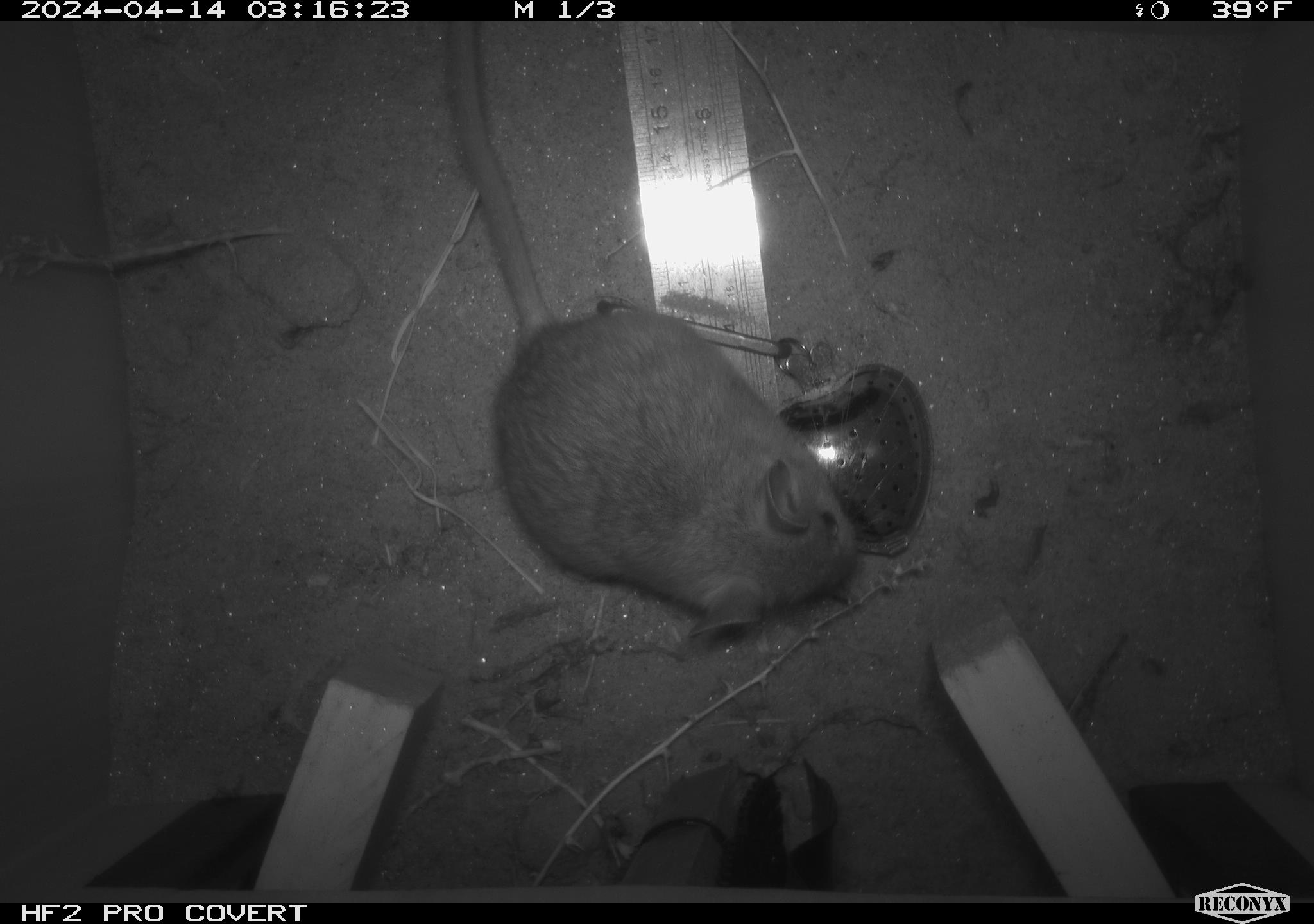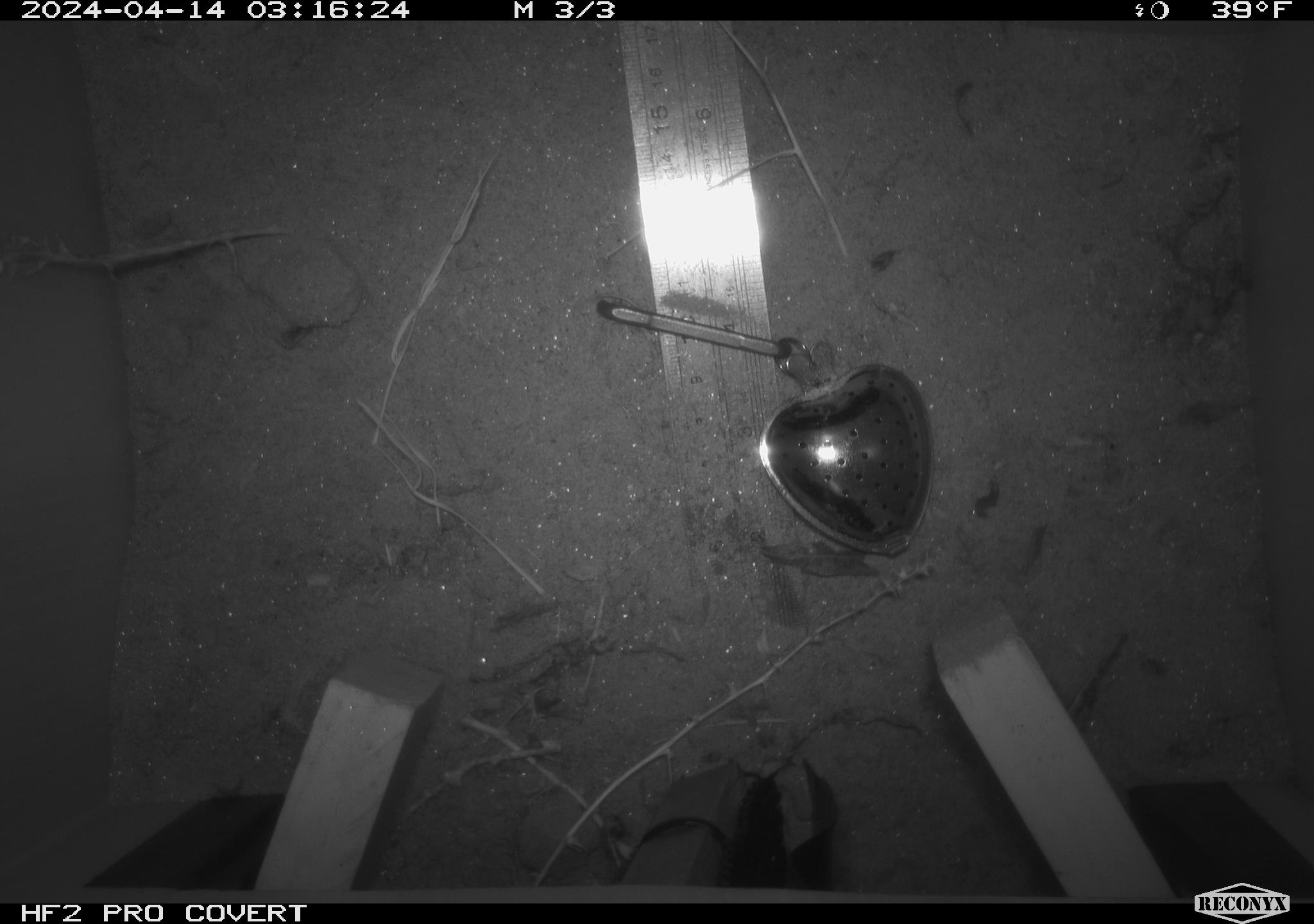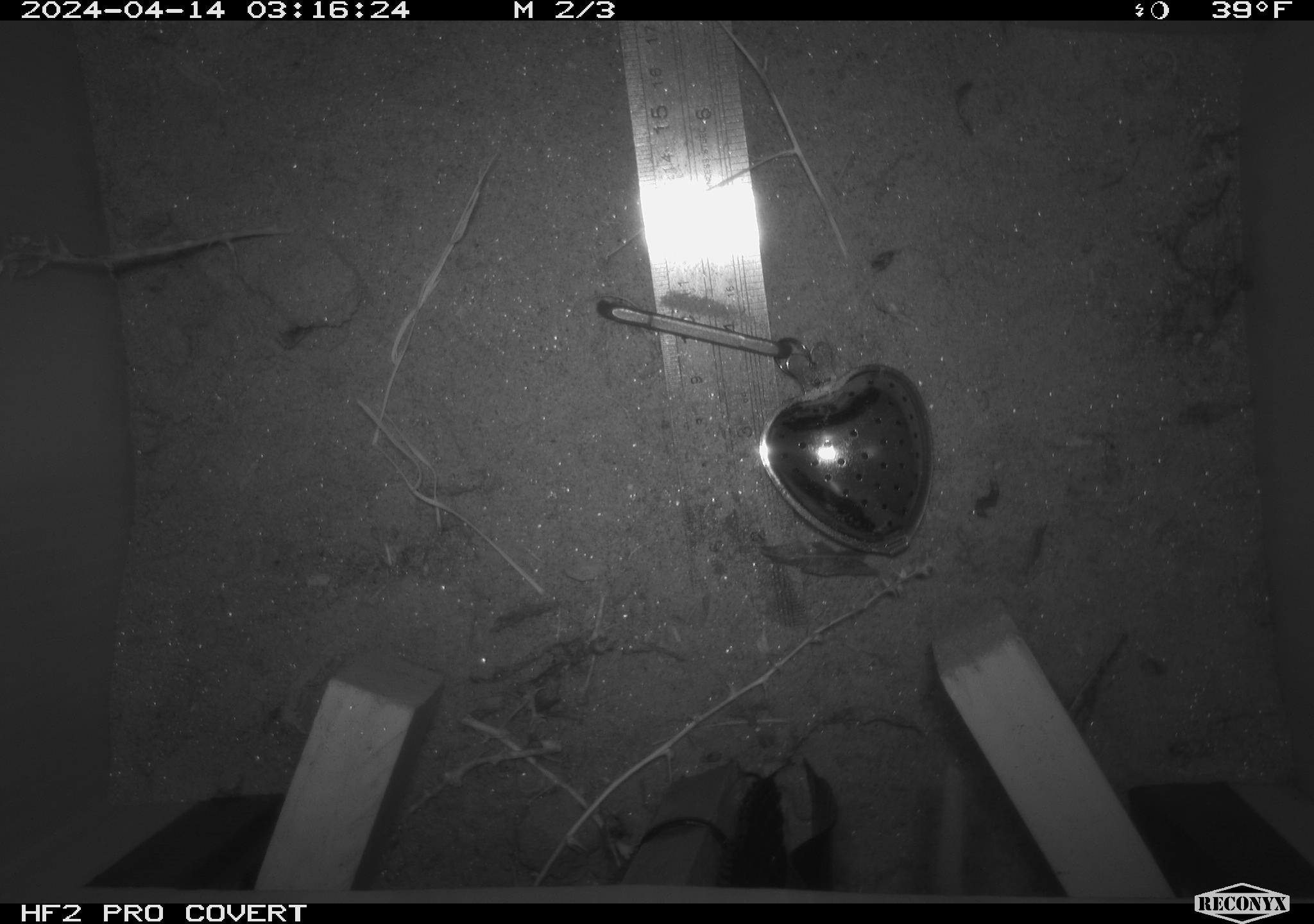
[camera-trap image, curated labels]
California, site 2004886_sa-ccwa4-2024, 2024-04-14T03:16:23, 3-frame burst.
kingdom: Animalia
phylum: Chordata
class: Mammalia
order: Rodentia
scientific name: Rodentia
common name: woodrat or rat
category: woodrat or rat species